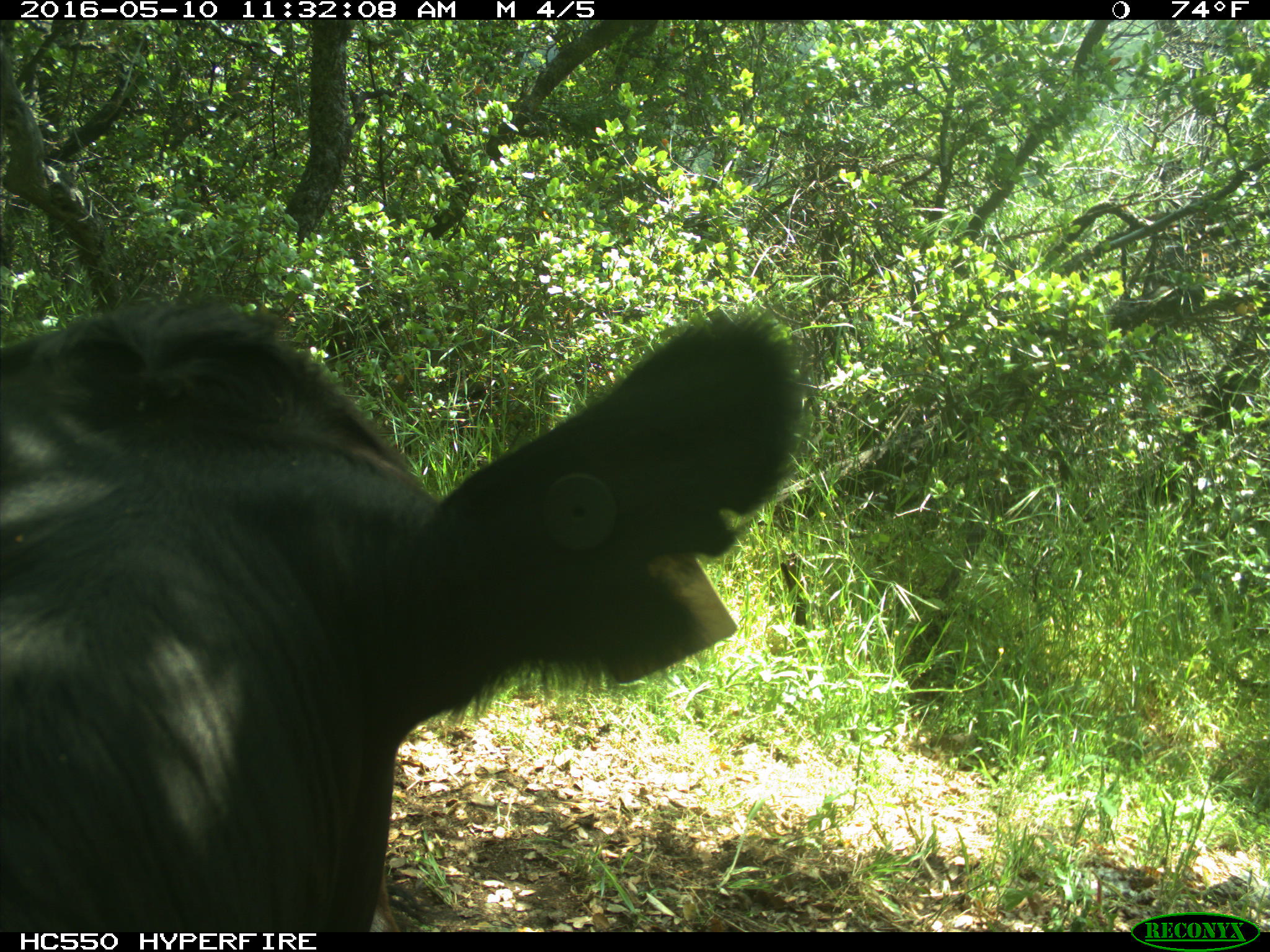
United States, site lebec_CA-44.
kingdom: Animalia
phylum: Chordata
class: Mammalia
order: Artiodactyla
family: Bovidae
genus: Bos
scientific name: Bos taurus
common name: domestic cow